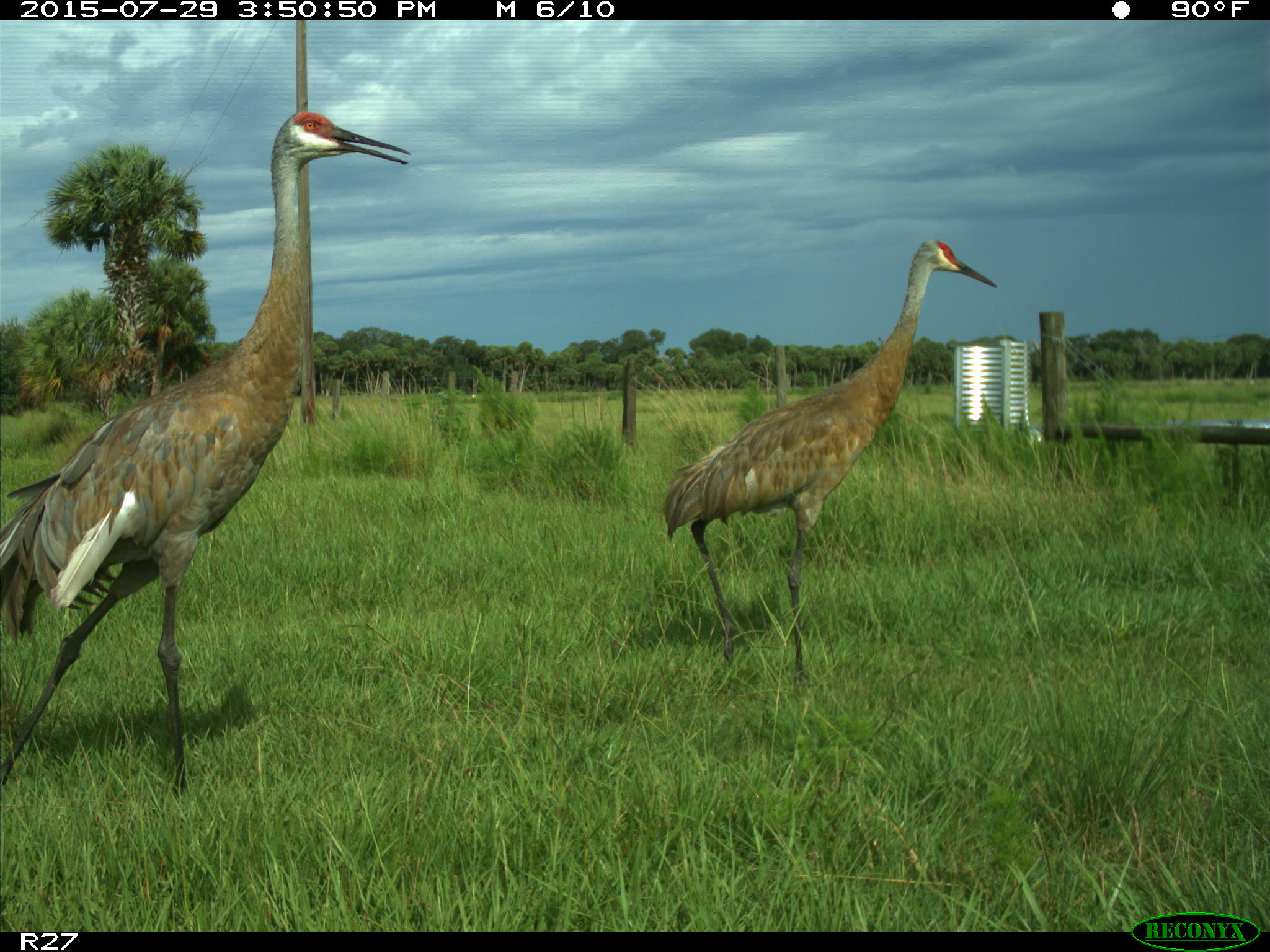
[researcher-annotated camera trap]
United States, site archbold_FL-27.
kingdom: Animalia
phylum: Chordata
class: Aves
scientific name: Aves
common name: birds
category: unidentified bird